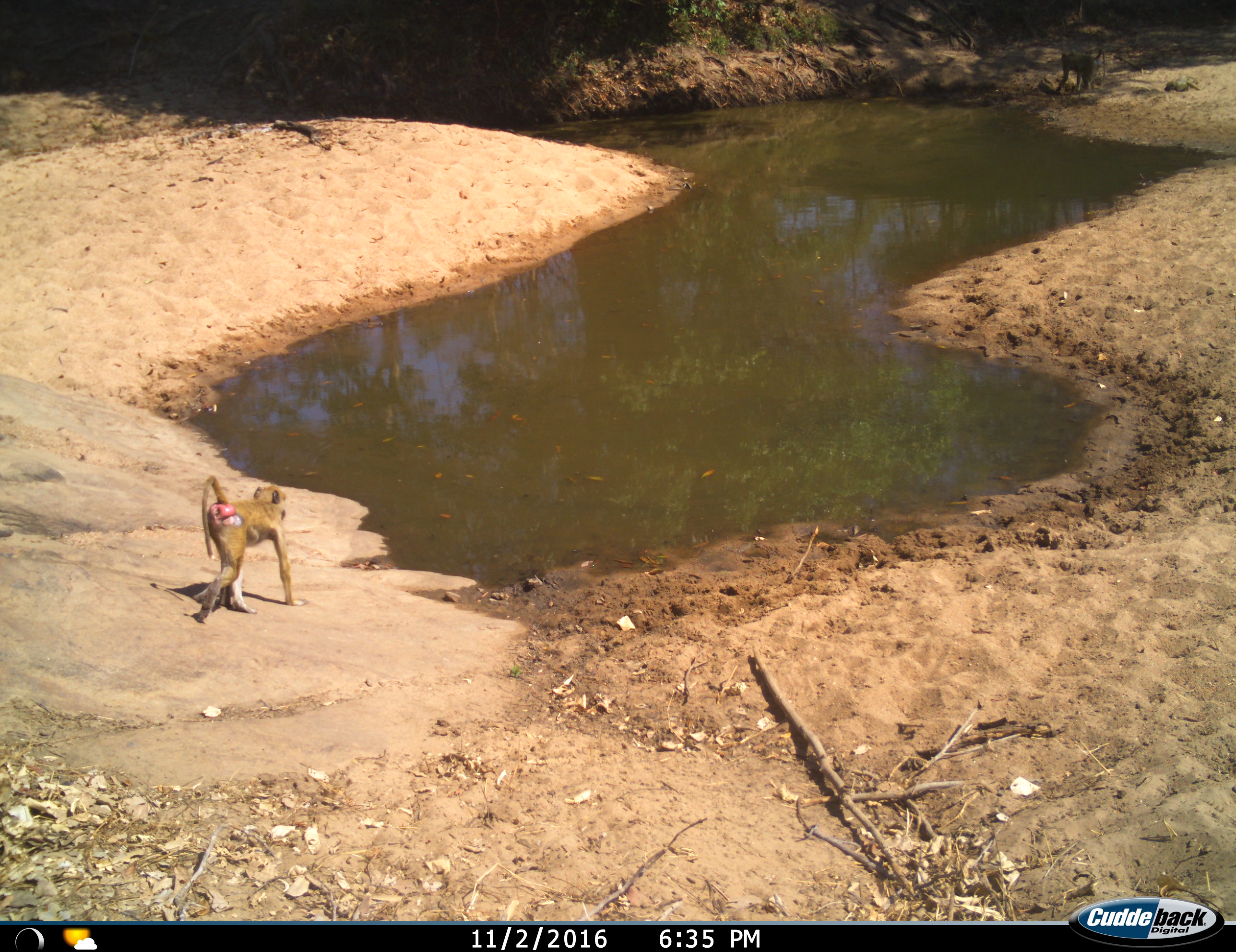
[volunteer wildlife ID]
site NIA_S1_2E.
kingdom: Animalia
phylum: Chordata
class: Mammalia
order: Primates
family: Cercopithecidae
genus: Papio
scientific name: Papio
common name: baboon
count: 2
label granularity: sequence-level